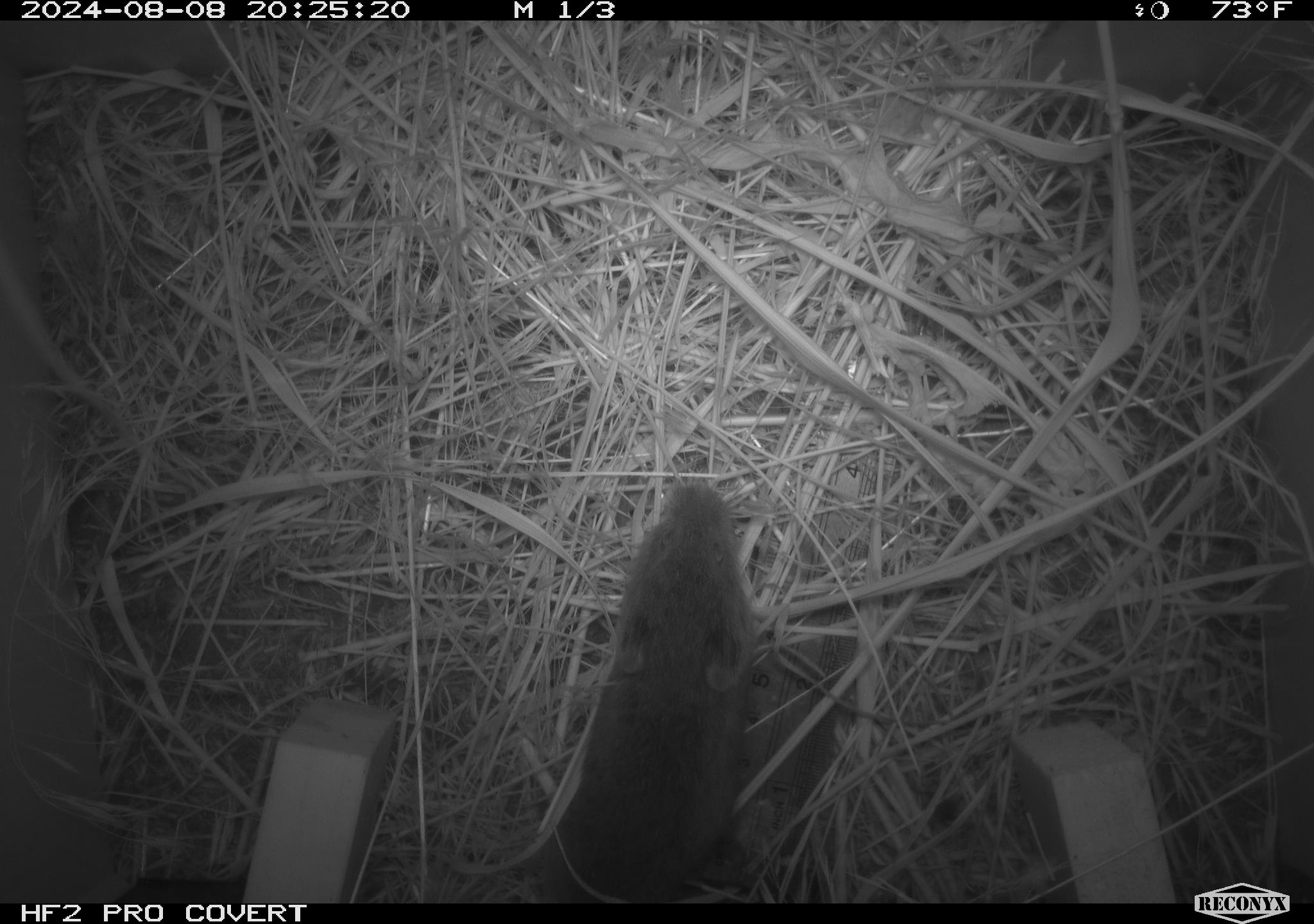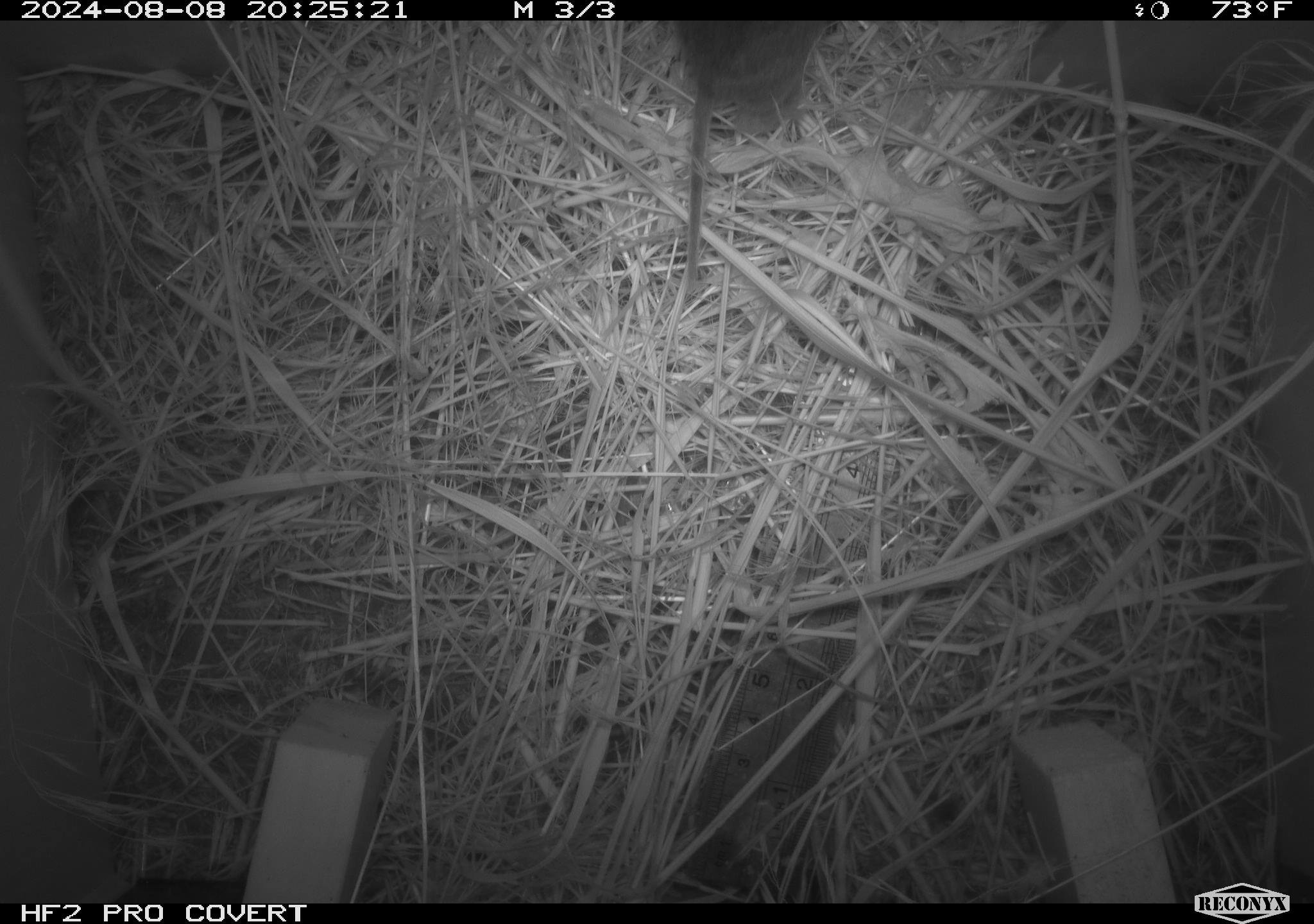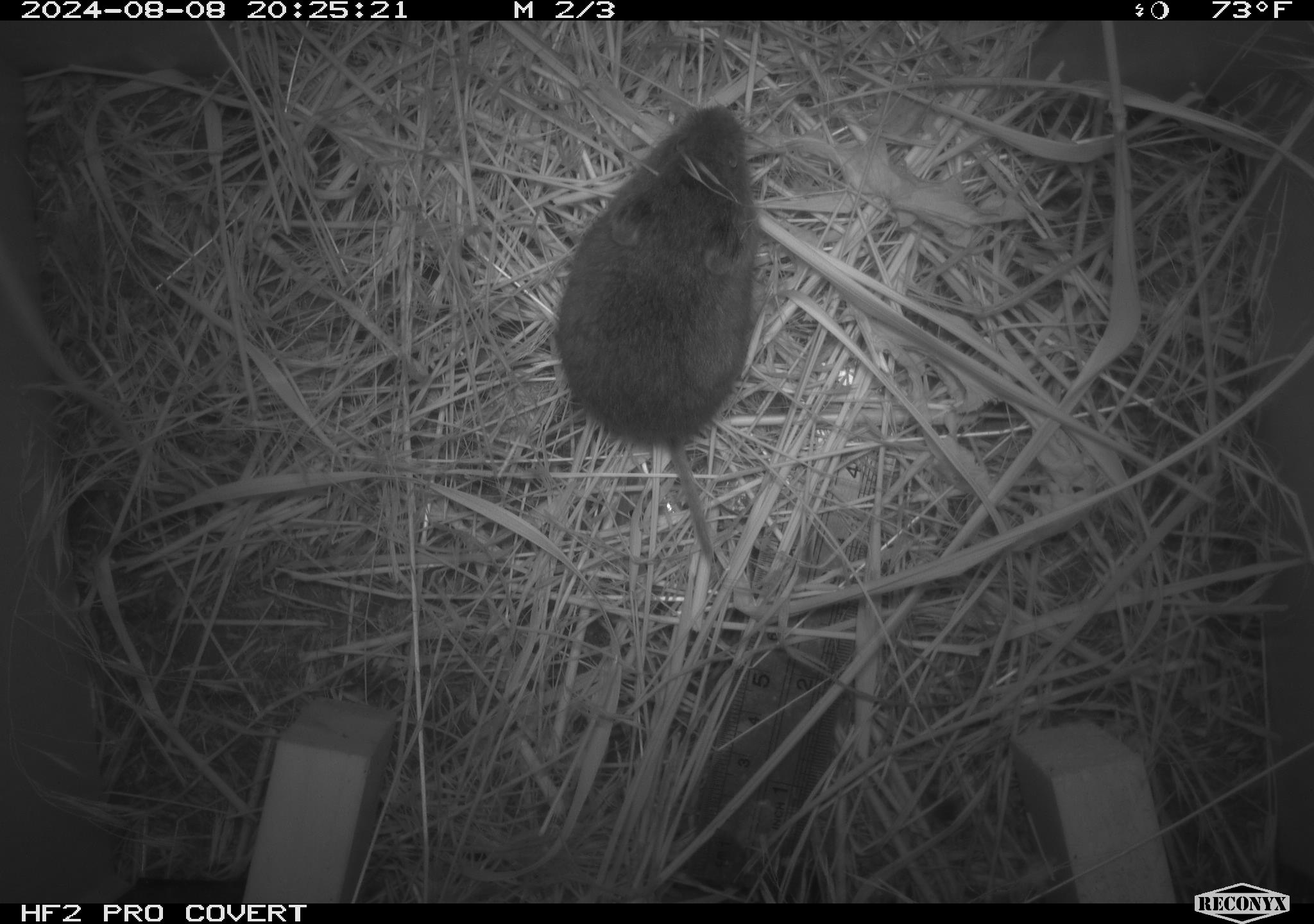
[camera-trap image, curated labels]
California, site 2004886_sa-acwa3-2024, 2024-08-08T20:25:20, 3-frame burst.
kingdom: Animalia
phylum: Chordata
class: Mammalia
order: Rodentia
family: Cricetidae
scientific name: Arvicolinae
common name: voles, lemmings, and muskrats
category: arvicolinae subfamily